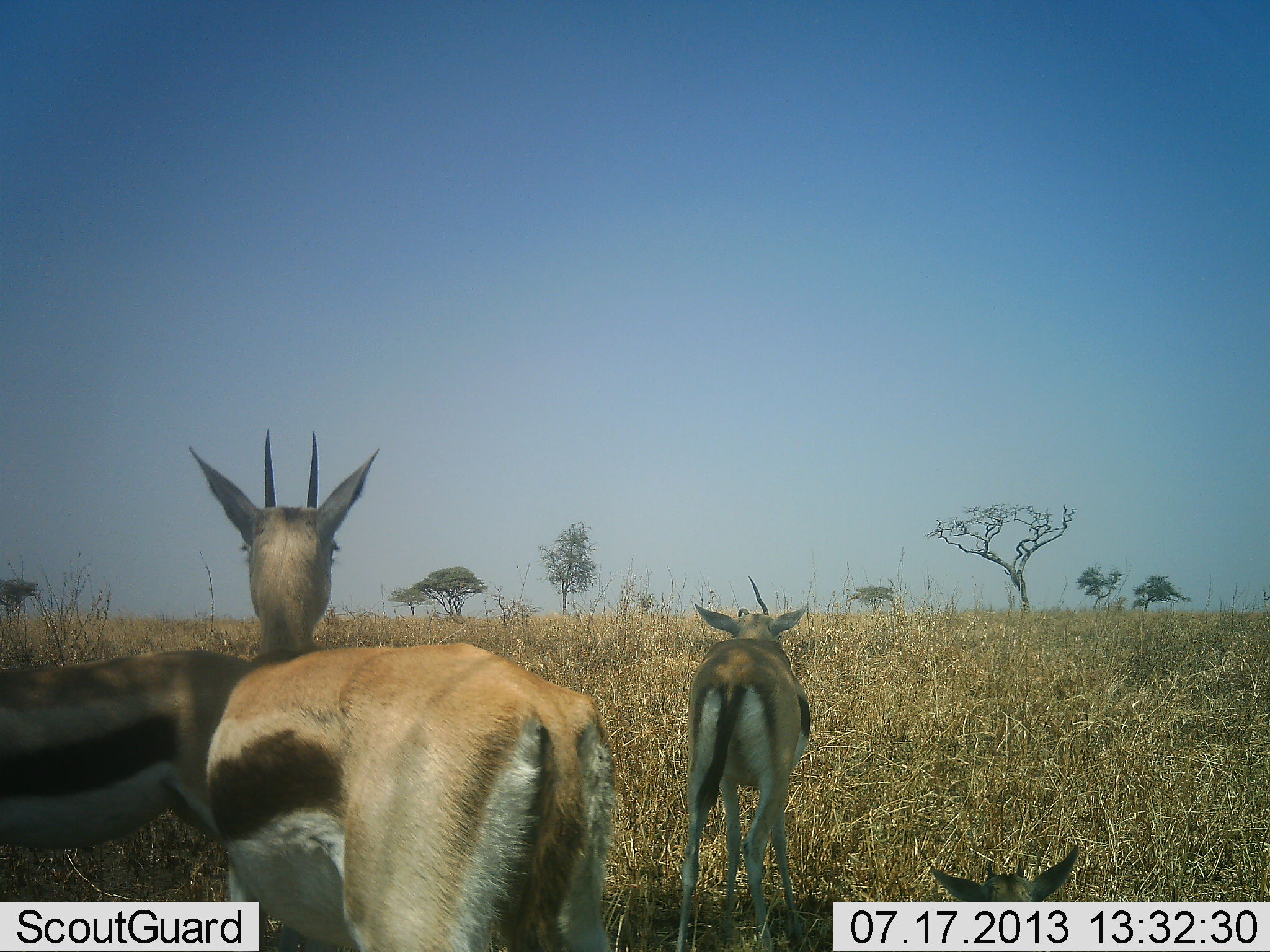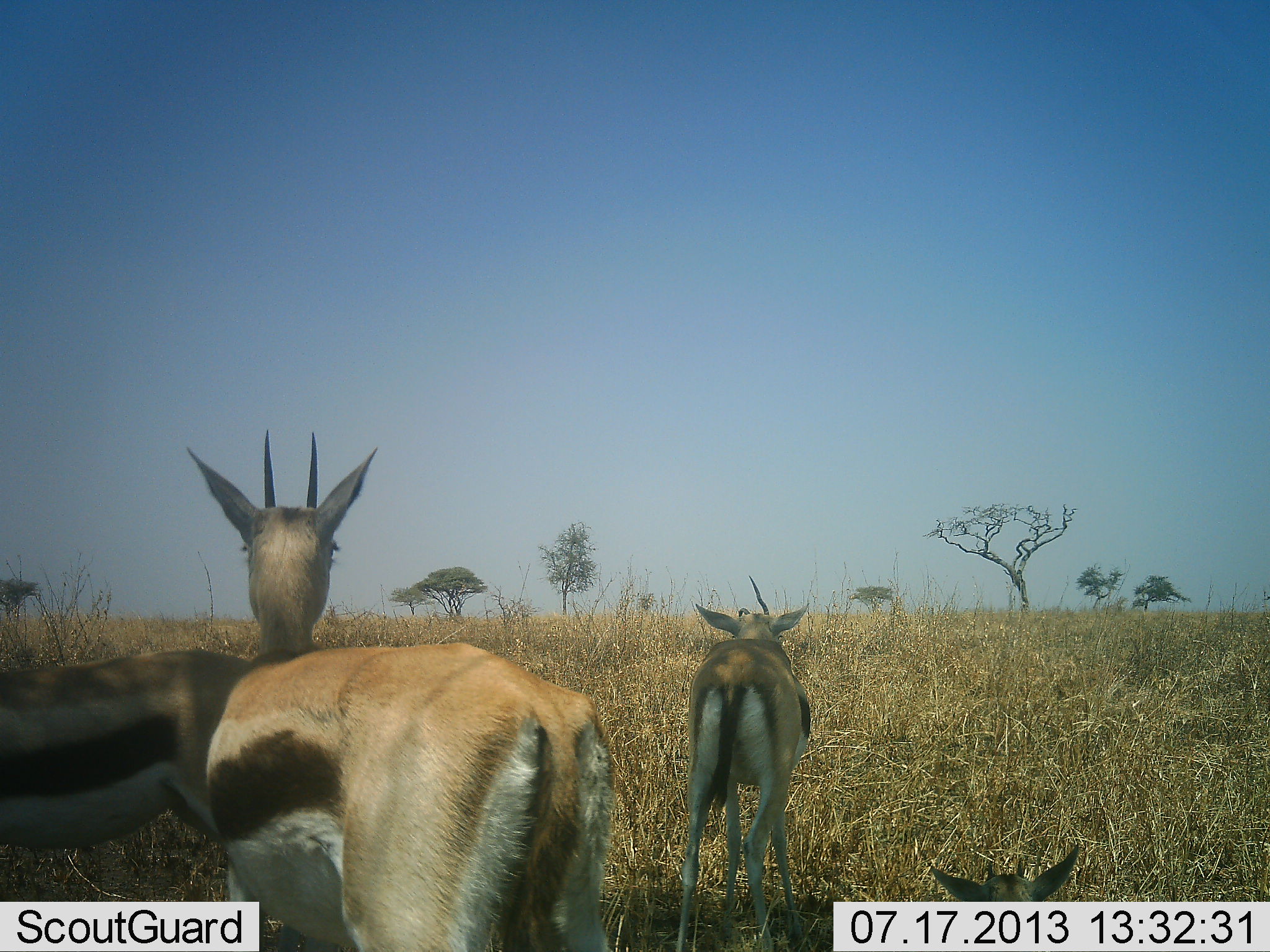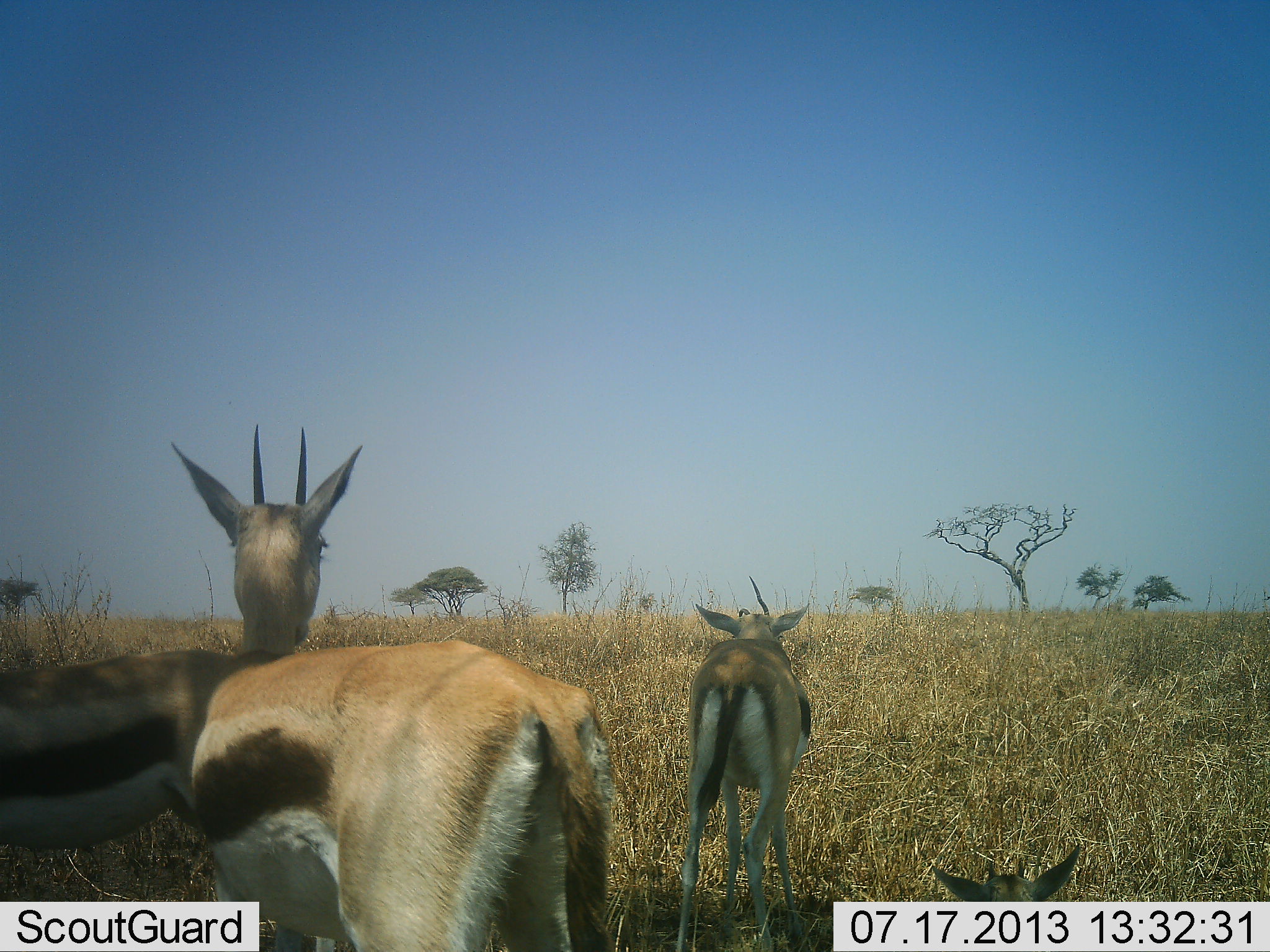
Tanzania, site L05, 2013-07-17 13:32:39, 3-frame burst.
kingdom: Animalia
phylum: Chordata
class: Mammalia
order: Artiodactyla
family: Bovidae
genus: Eudorcas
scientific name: Eudorcas thomsonii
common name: thomson's gazelle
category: gazellethomsons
Gazellethomsons (thomson's gazelle) (Eudorcas thomsonii), count 4. Behavior (volunteer vote fractions): standing 94%, resting 59%, moving 0%, interacting 0%. Young present (vote fraction): 22%. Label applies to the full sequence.